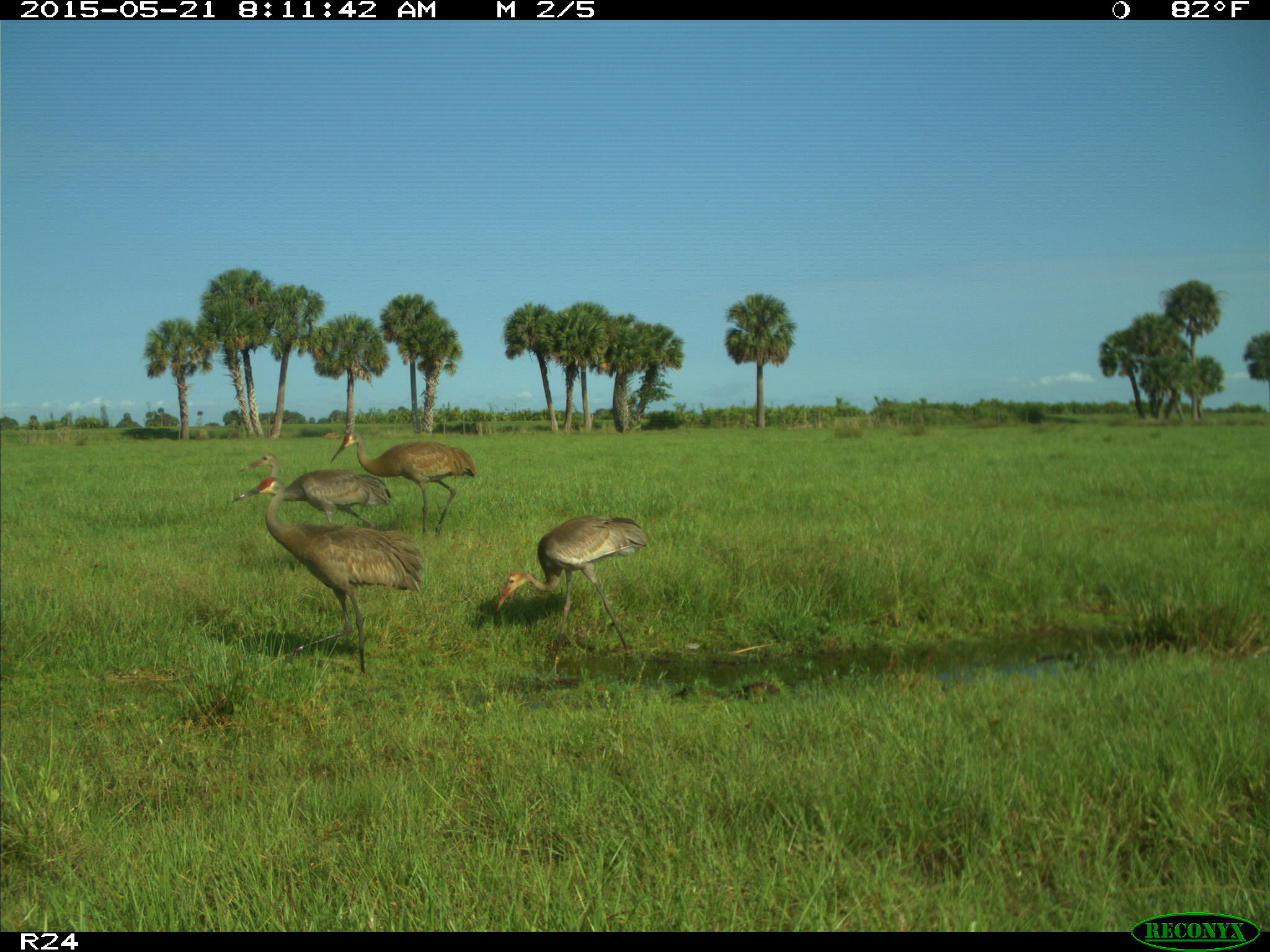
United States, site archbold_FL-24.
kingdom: Animalia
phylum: Chordata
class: Mammalia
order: Artiodactyla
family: Suidae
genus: Sus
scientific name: Sus scrofa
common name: wild boar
Sus scrofa (wild boar).